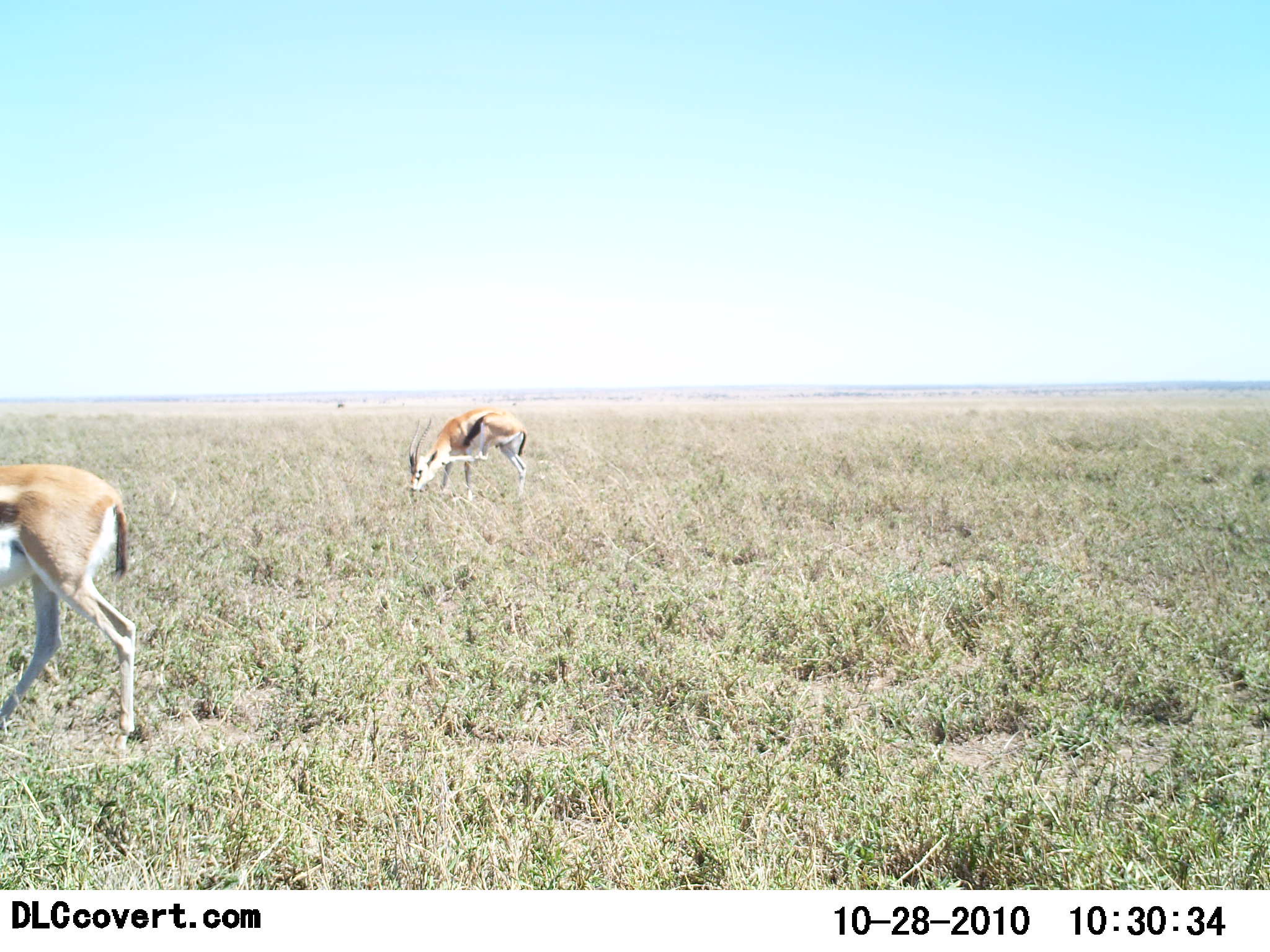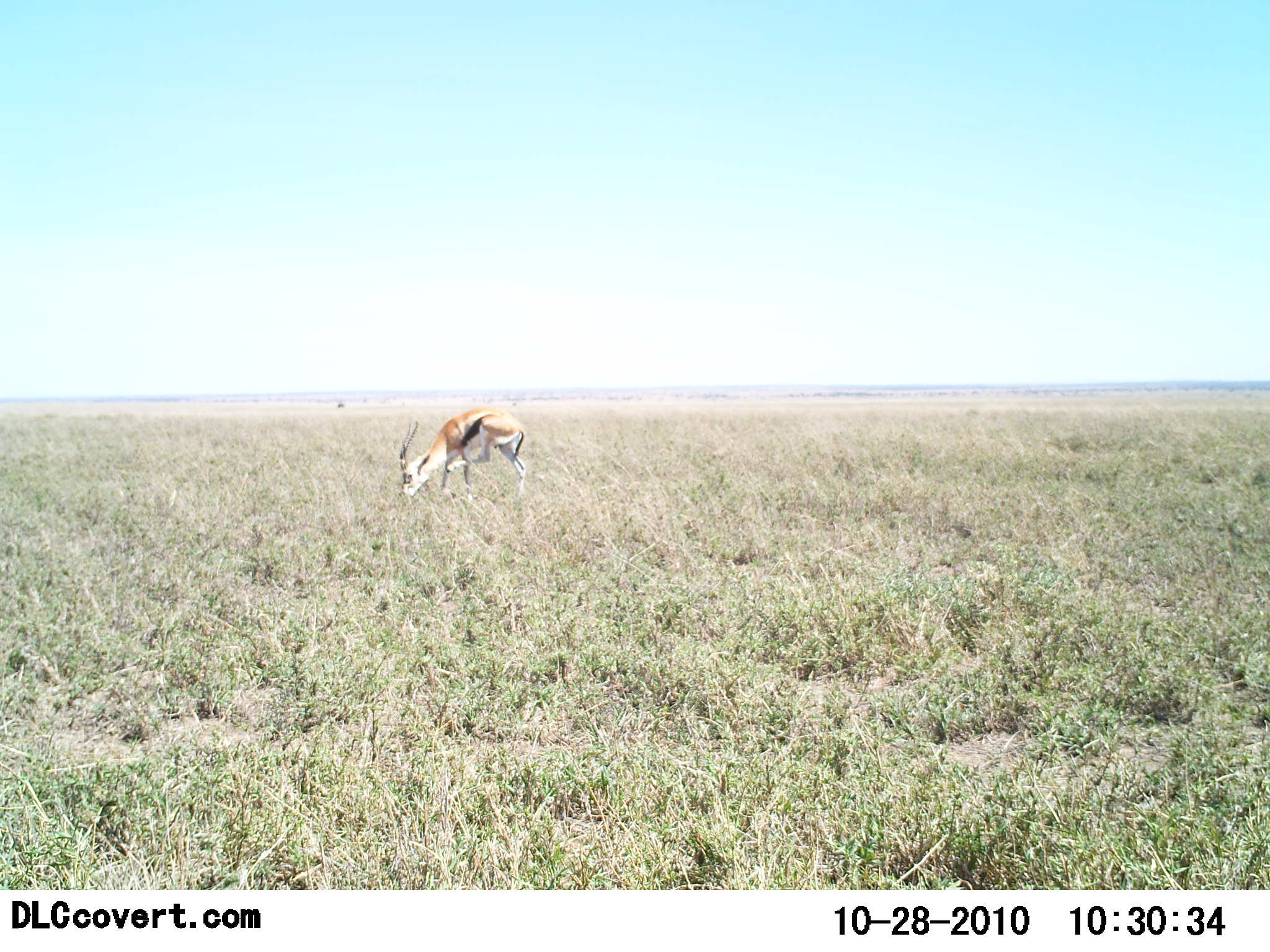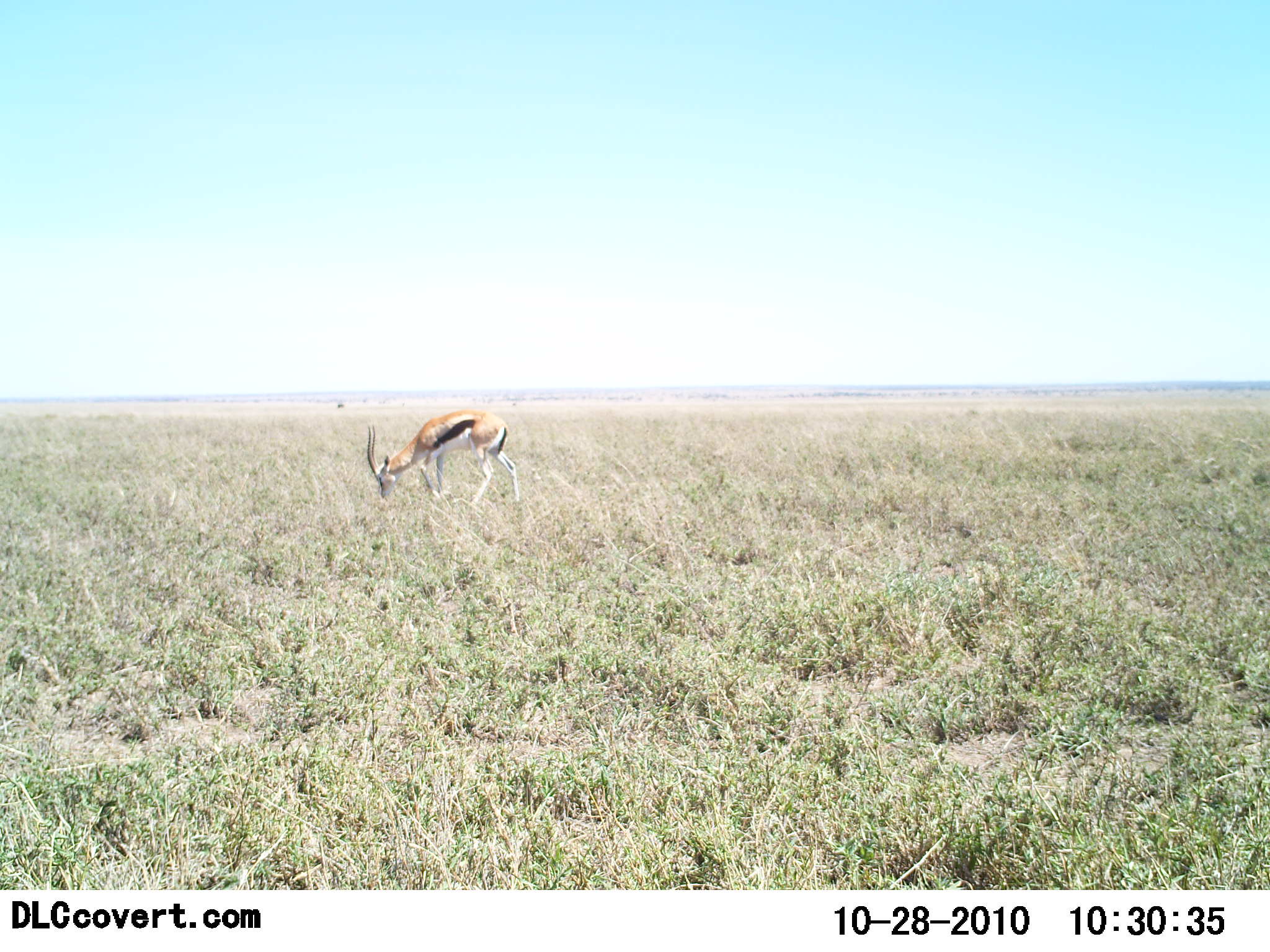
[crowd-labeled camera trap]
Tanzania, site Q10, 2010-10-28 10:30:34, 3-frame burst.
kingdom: Animalia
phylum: Chordata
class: Mammalia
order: Artiodactyla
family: Bovidae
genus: Eudorcas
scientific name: Eudorcas thomsonii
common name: thomson's gazelle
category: gazellethomsons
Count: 2.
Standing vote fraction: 24%.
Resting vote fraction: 0%.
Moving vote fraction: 59%.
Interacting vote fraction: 0%.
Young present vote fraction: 0%.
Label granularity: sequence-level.